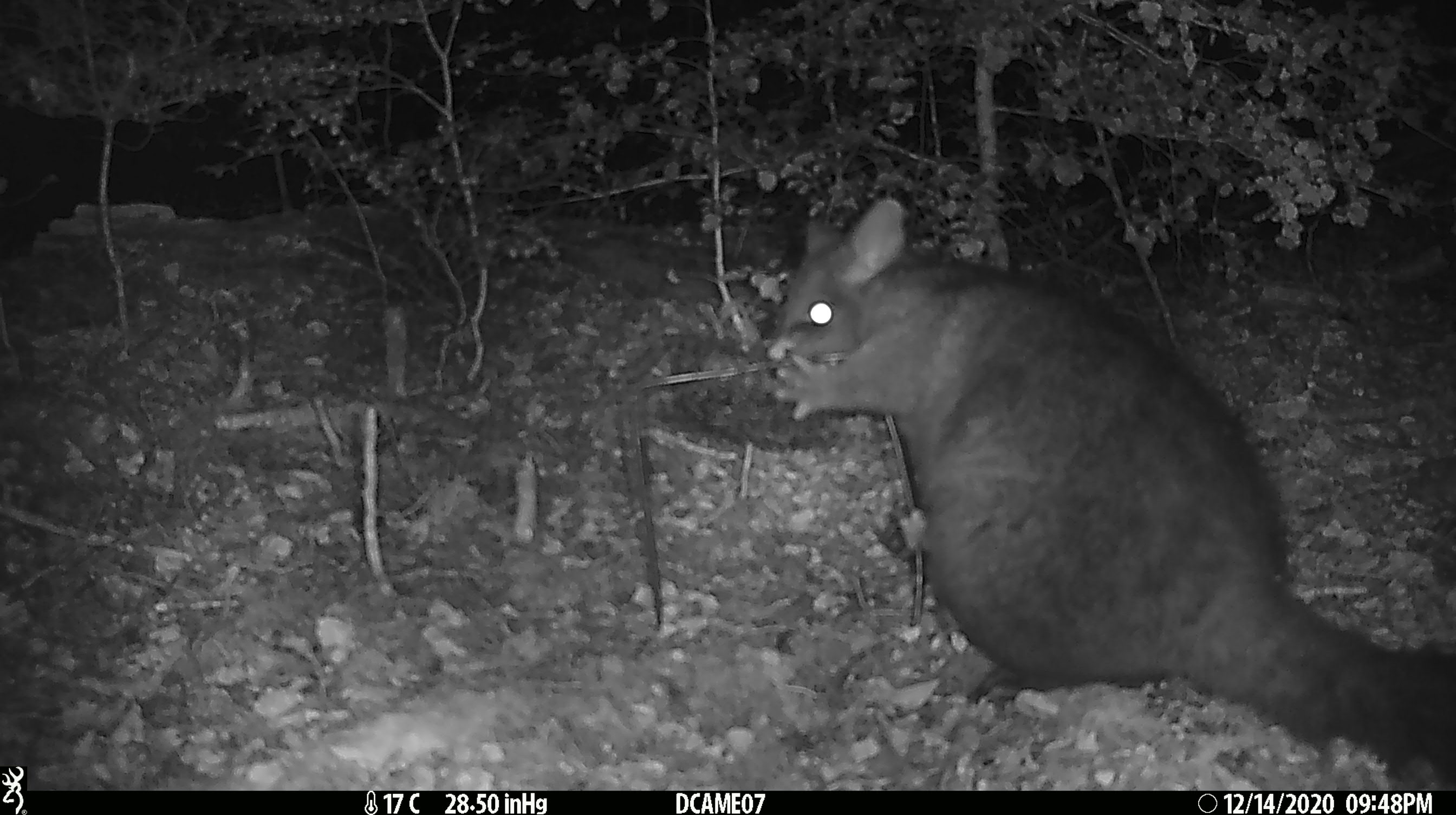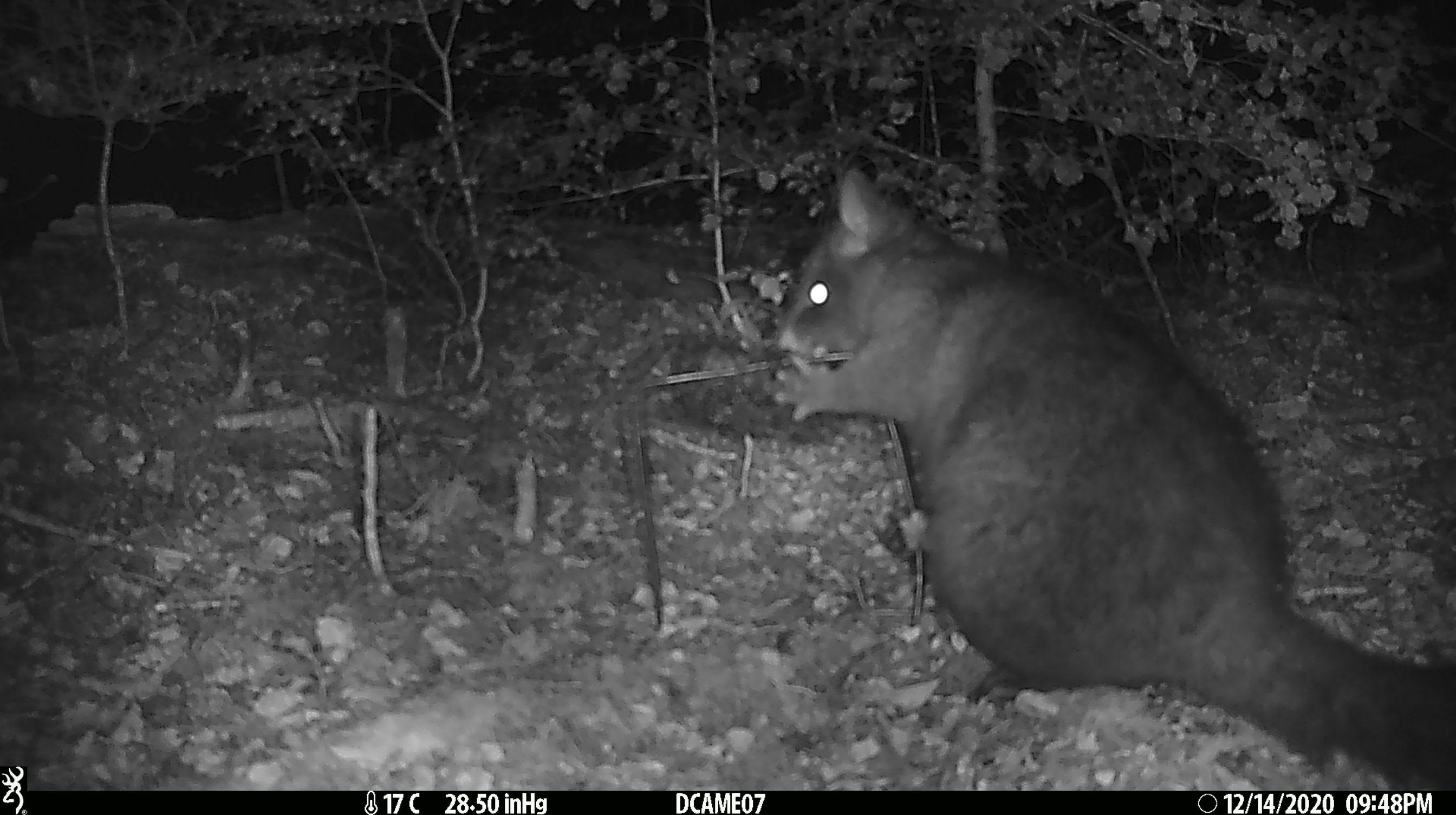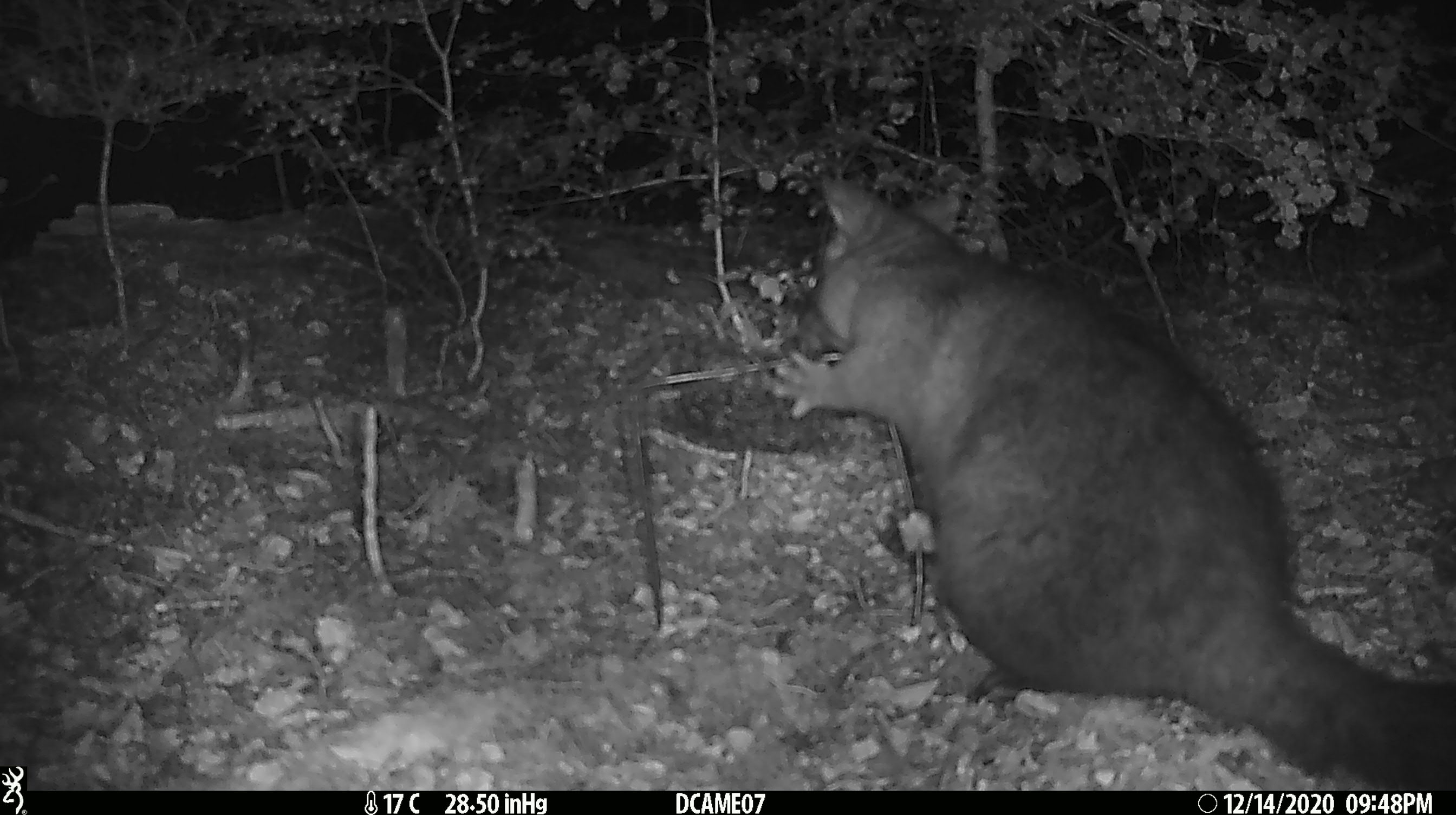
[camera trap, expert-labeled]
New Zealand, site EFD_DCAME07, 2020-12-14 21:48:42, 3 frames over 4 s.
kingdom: Animalia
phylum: Chordata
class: Mammalia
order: Diprotodontia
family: Phalangeridae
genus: Trichosurus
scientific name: Trichosurus vulpecula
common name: common brushtail possum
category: possum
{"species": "possum (common brushtail possum) (Trichosurus vulpecula)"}